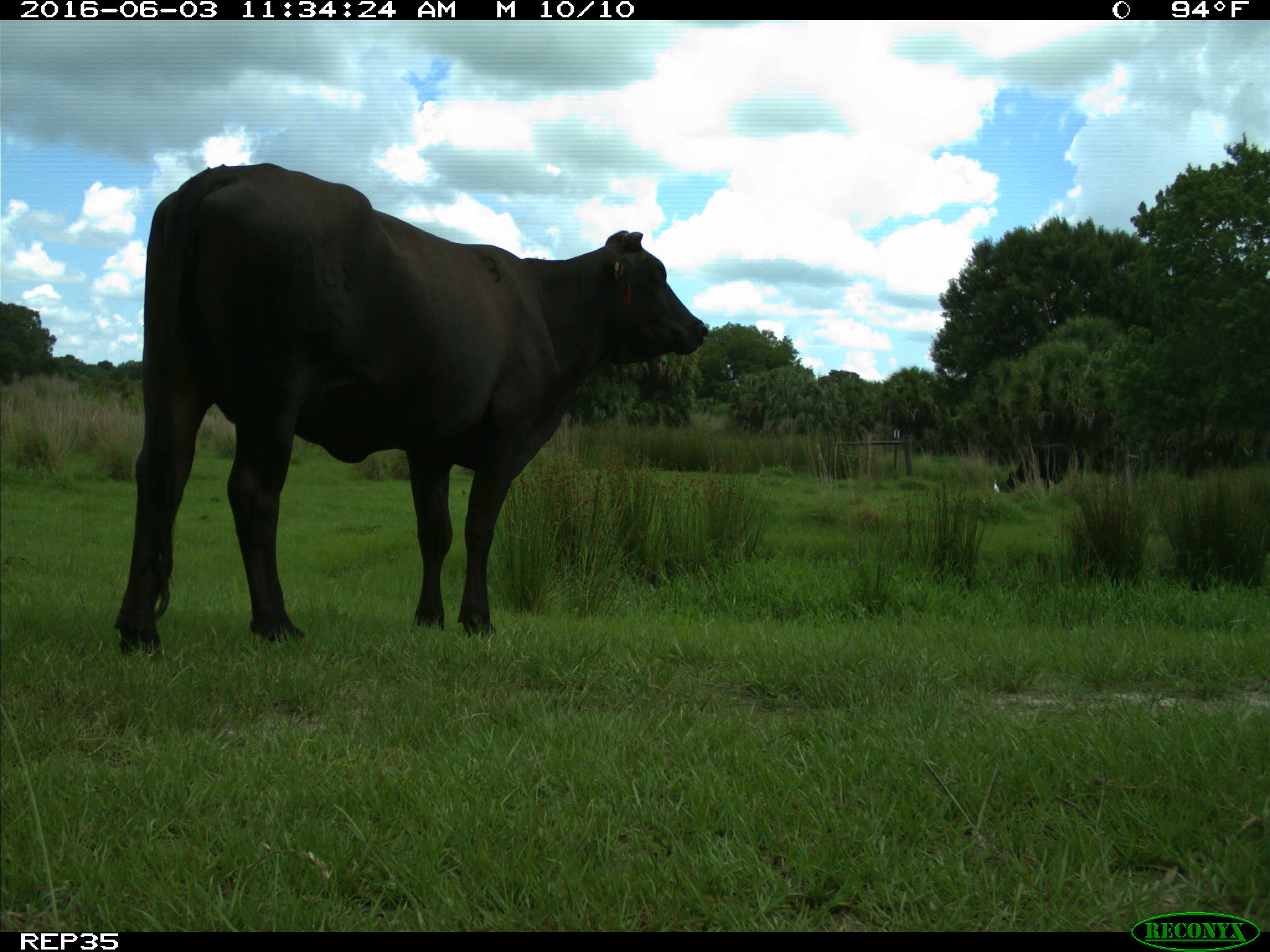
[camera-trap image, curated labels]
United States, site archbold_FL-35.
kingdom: Animalia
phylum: Chordata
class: Mammalia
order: Artiodactyla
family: Bovidae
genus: Bos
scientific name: Bos taurus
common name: domestic cow